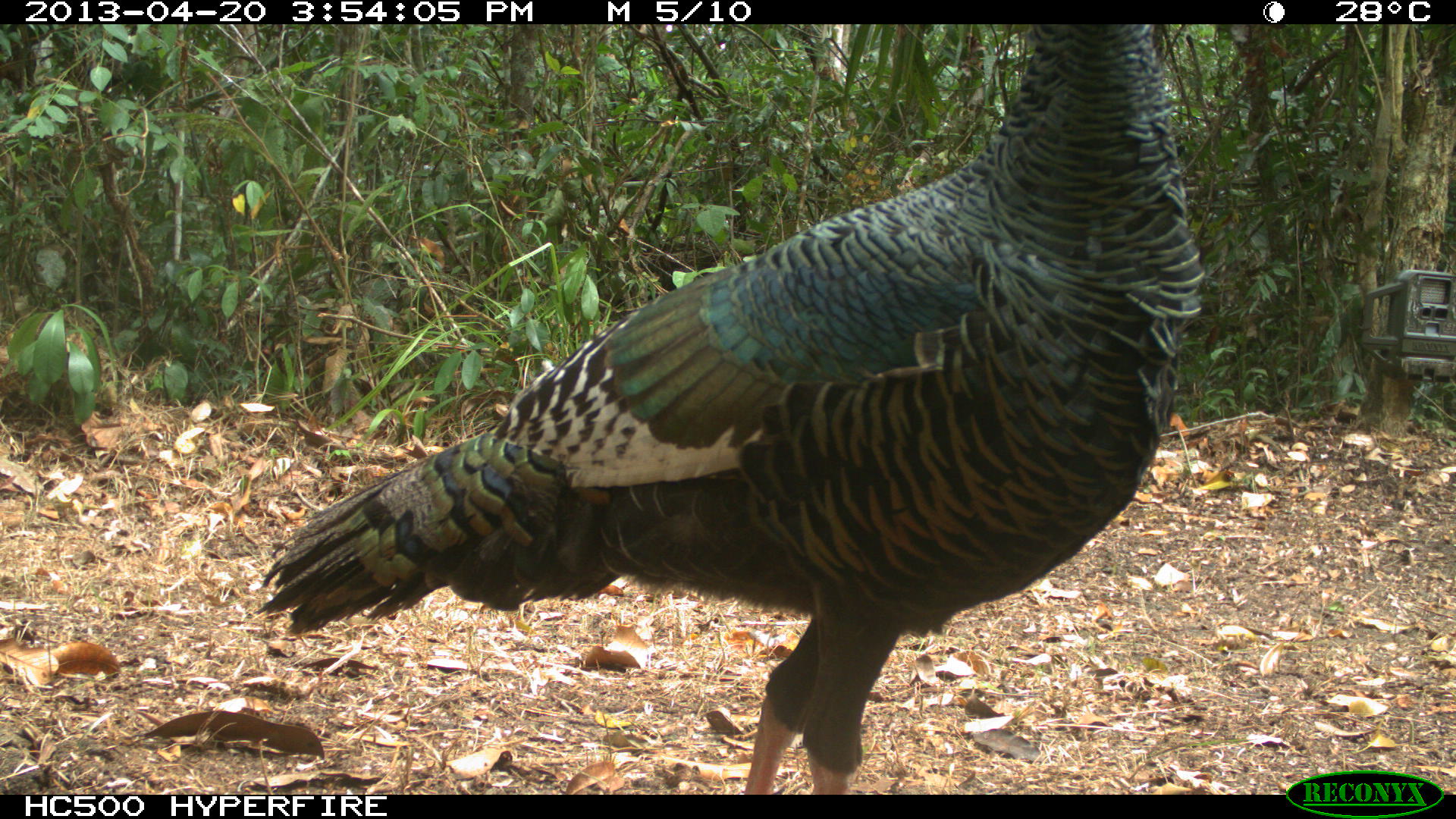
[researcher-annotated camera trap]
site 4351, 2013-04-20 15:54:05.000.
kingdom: Animalia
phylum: Chordata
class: Aves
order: Galliformes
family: Phasianidae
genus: Meleagris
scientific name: Meleagris ocellata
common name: ocellated turkey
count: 3